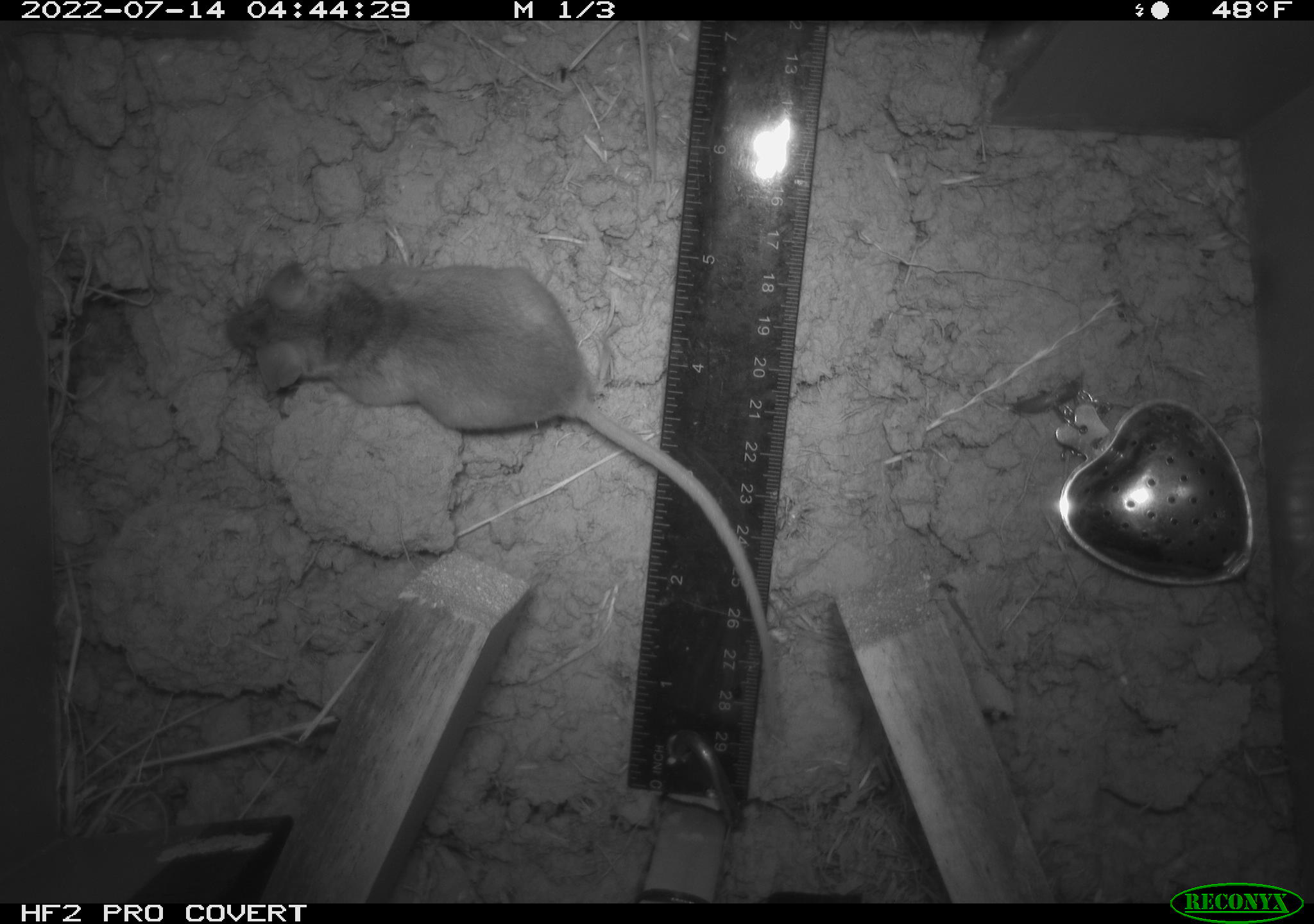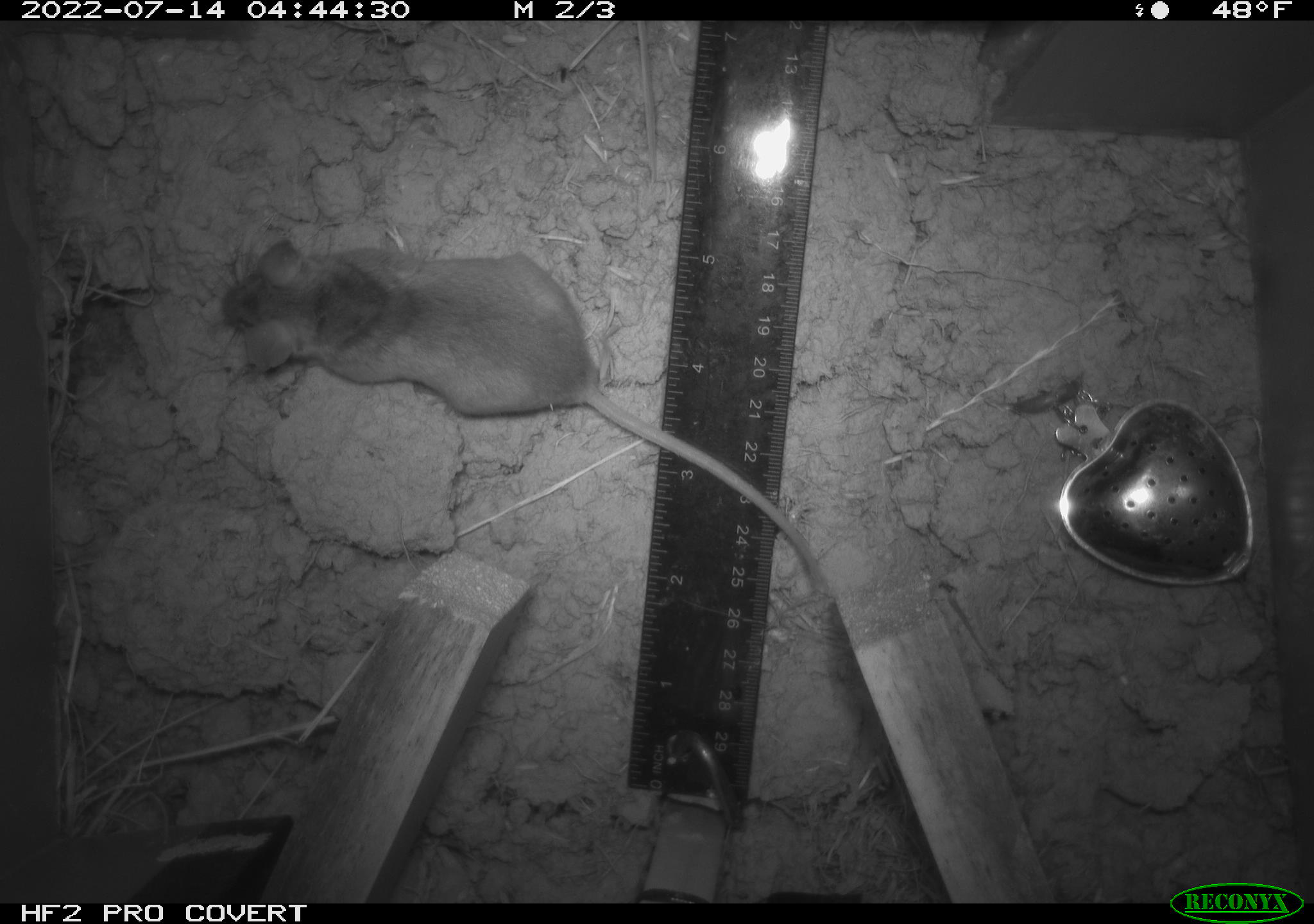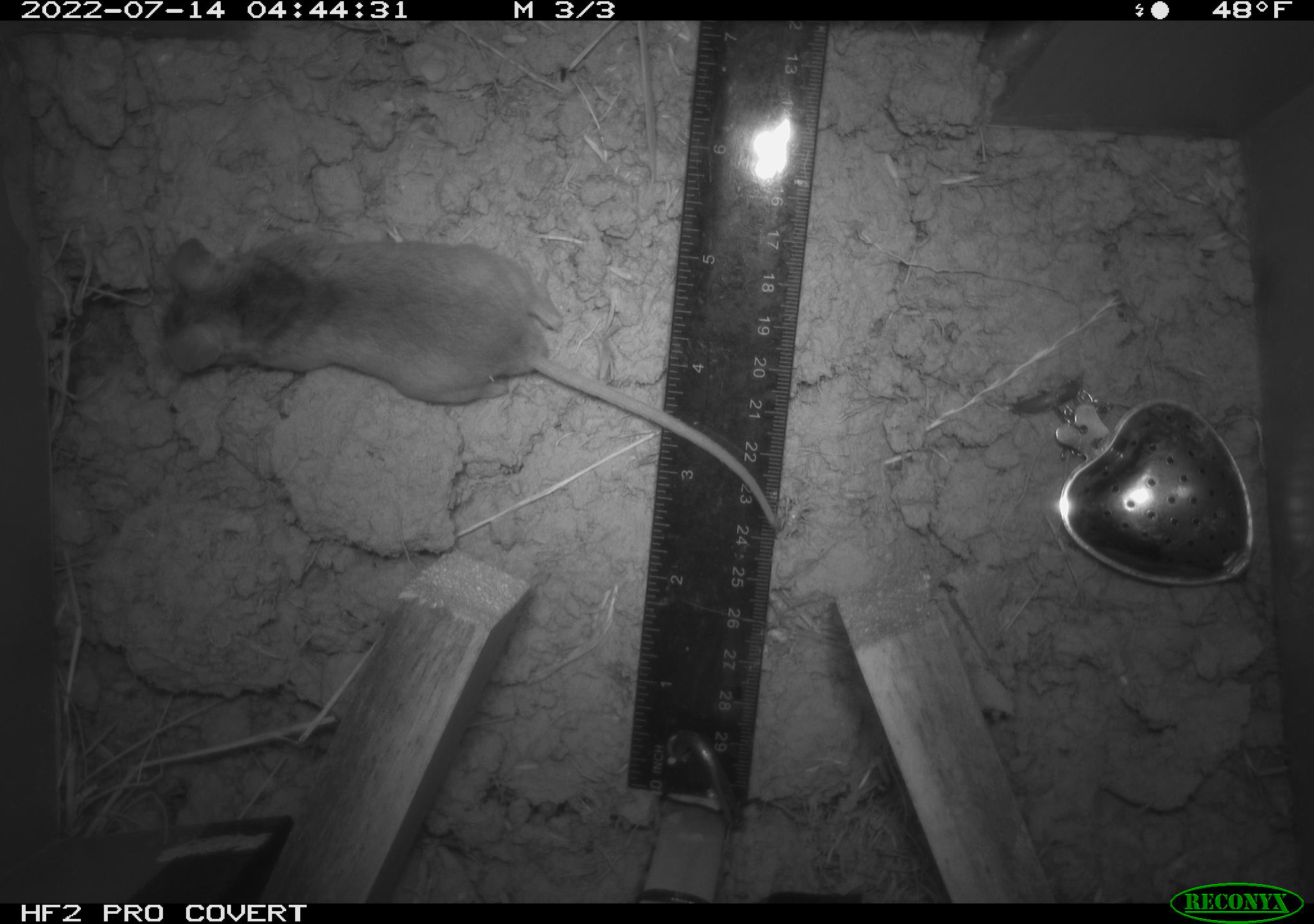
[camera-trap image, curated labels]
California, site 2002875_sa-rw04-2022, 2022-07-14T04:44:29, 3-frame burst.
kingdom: Animalia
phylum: Chordata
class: Mammalia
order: Rodentia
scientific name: Rodentia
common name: mouse species